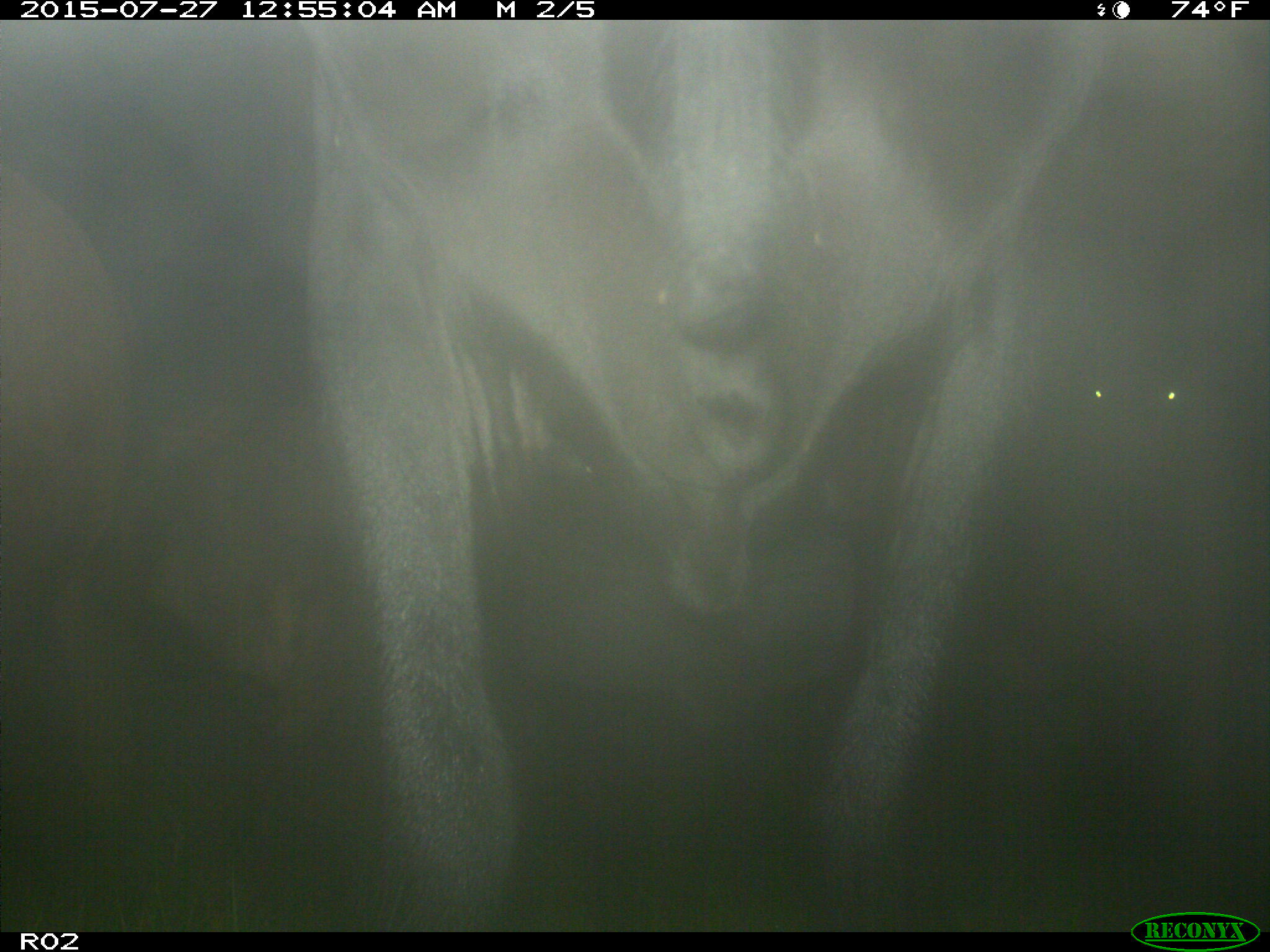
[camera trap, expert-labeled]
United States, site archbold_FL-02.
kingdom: Animalia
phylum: Chordata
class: Mammalia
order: Artiodactyla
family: Bovidae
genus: Bos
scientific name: Bos taurus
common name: domestic cow